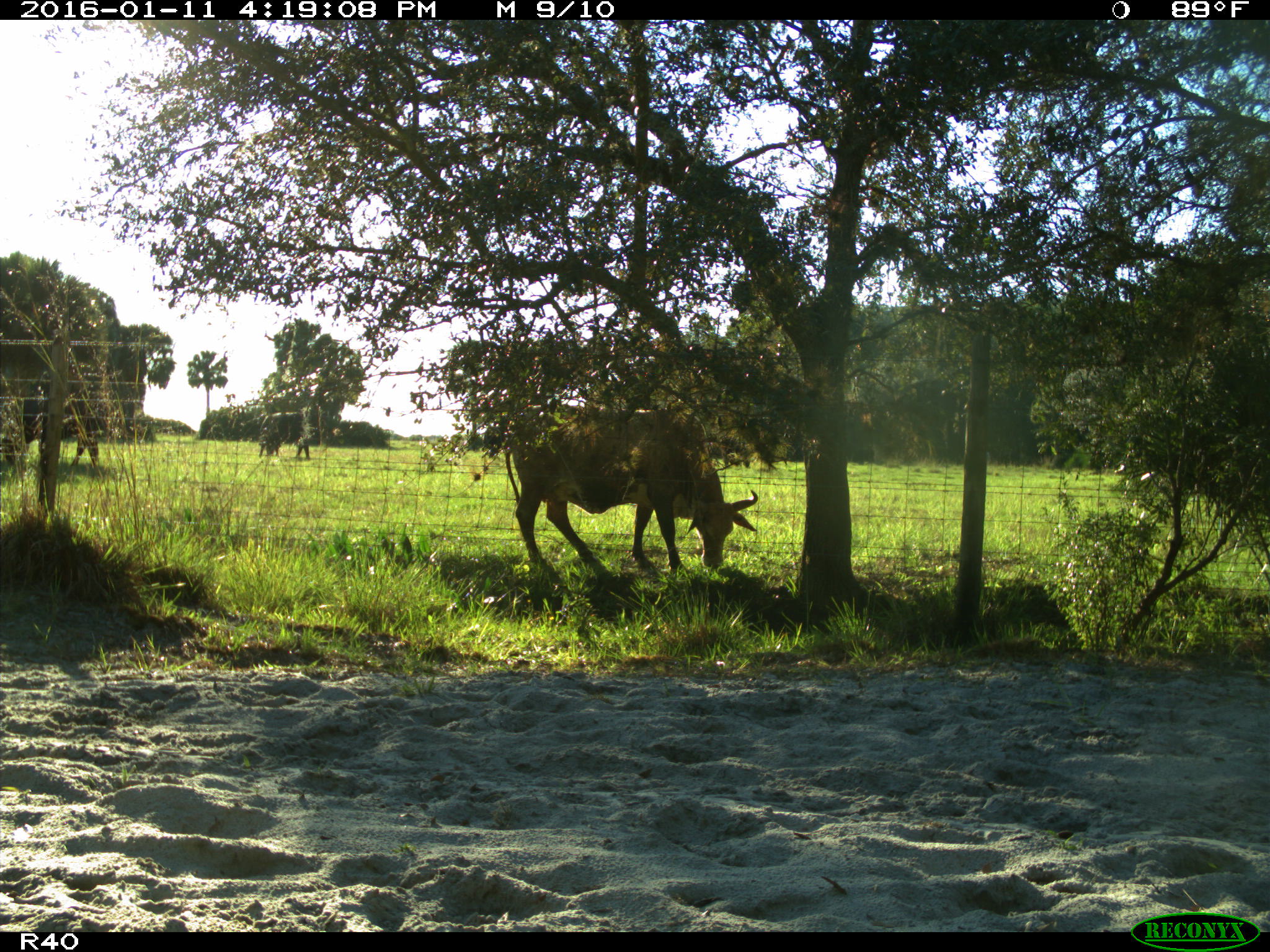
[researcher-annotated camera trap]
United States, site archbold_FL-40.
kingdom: Animalia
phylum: Chordata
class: Mammalia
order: Artiodactyla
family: Bovidae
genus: Bos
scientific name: Bos taurus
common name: domestic cow